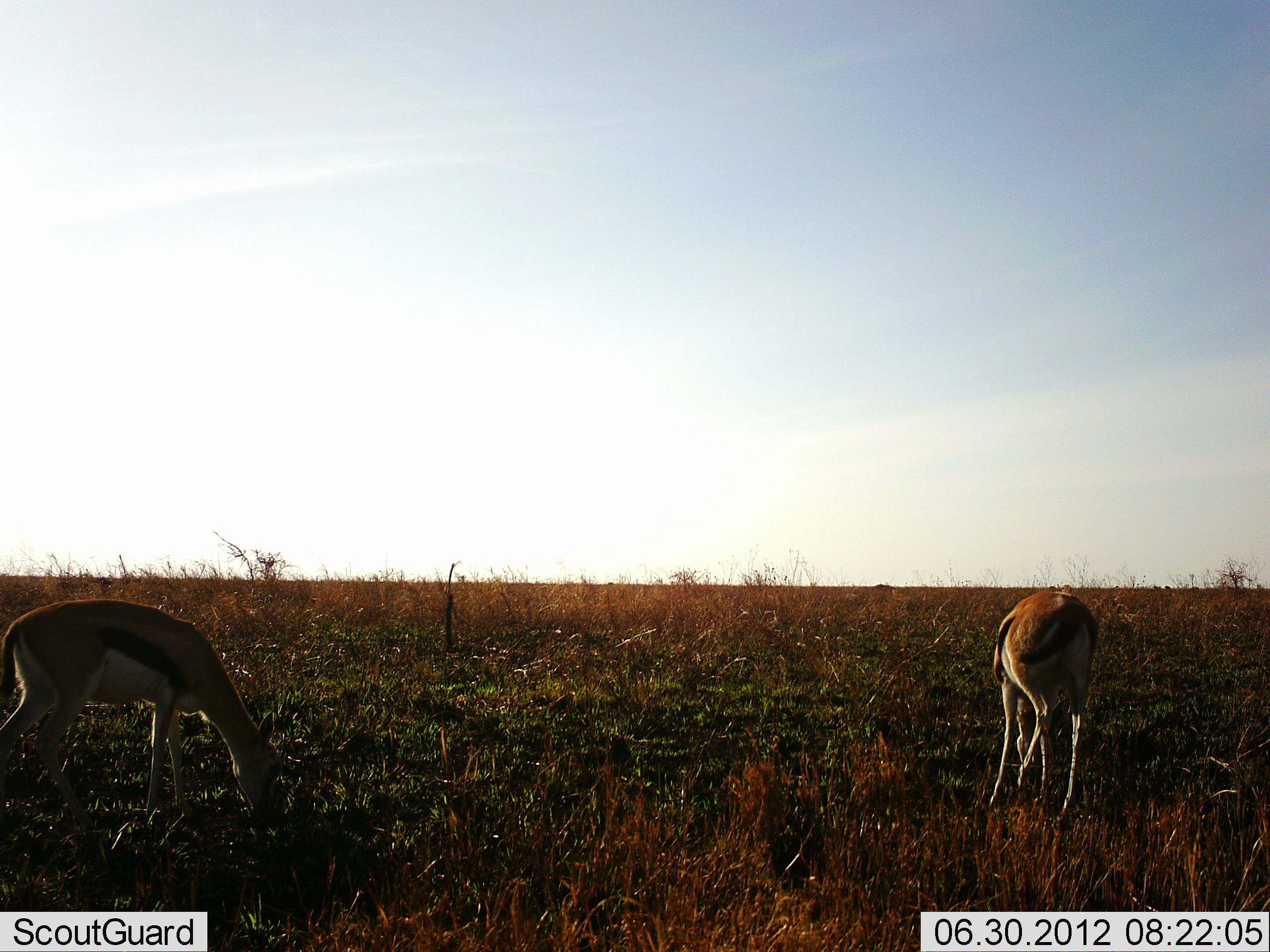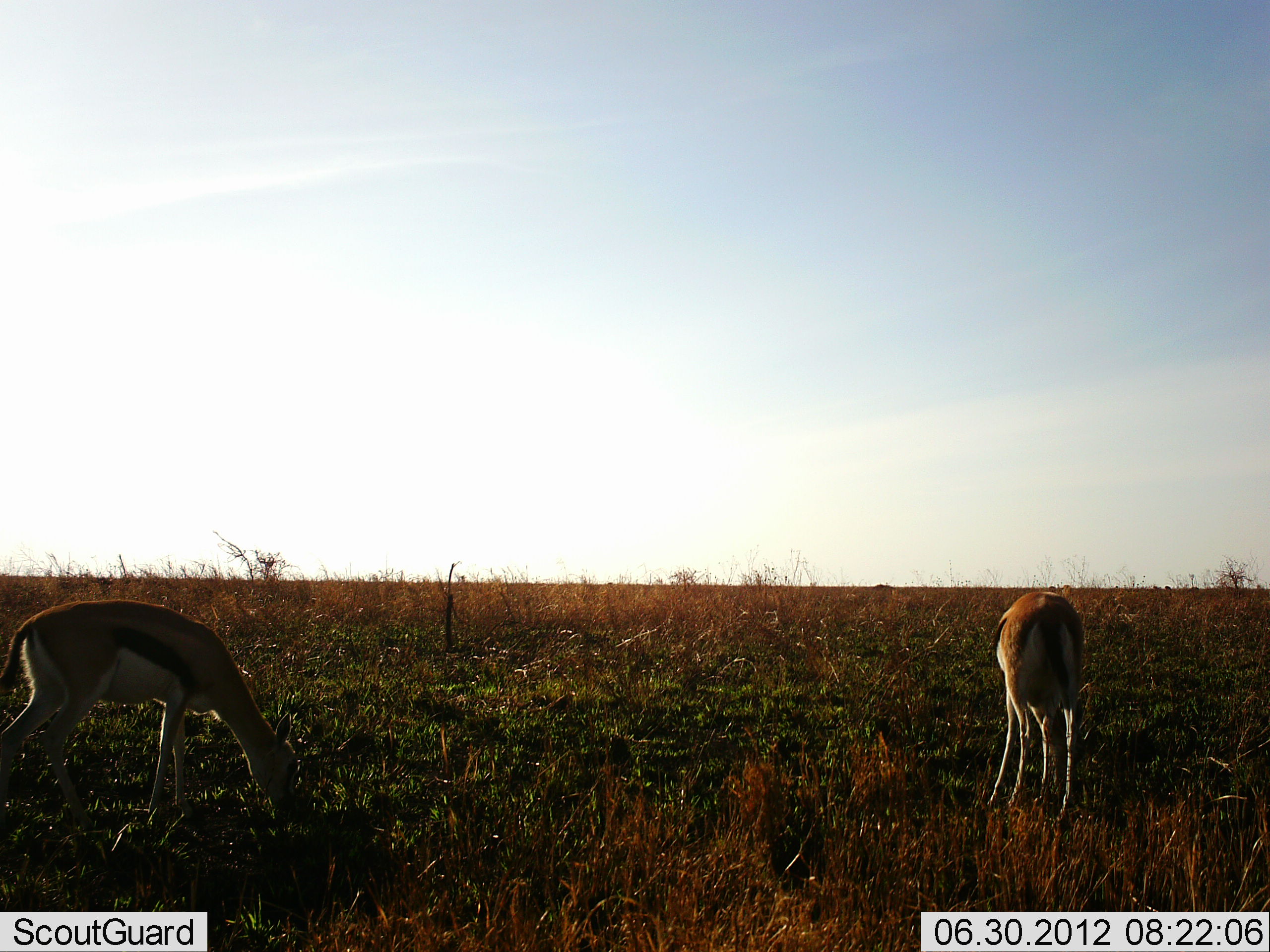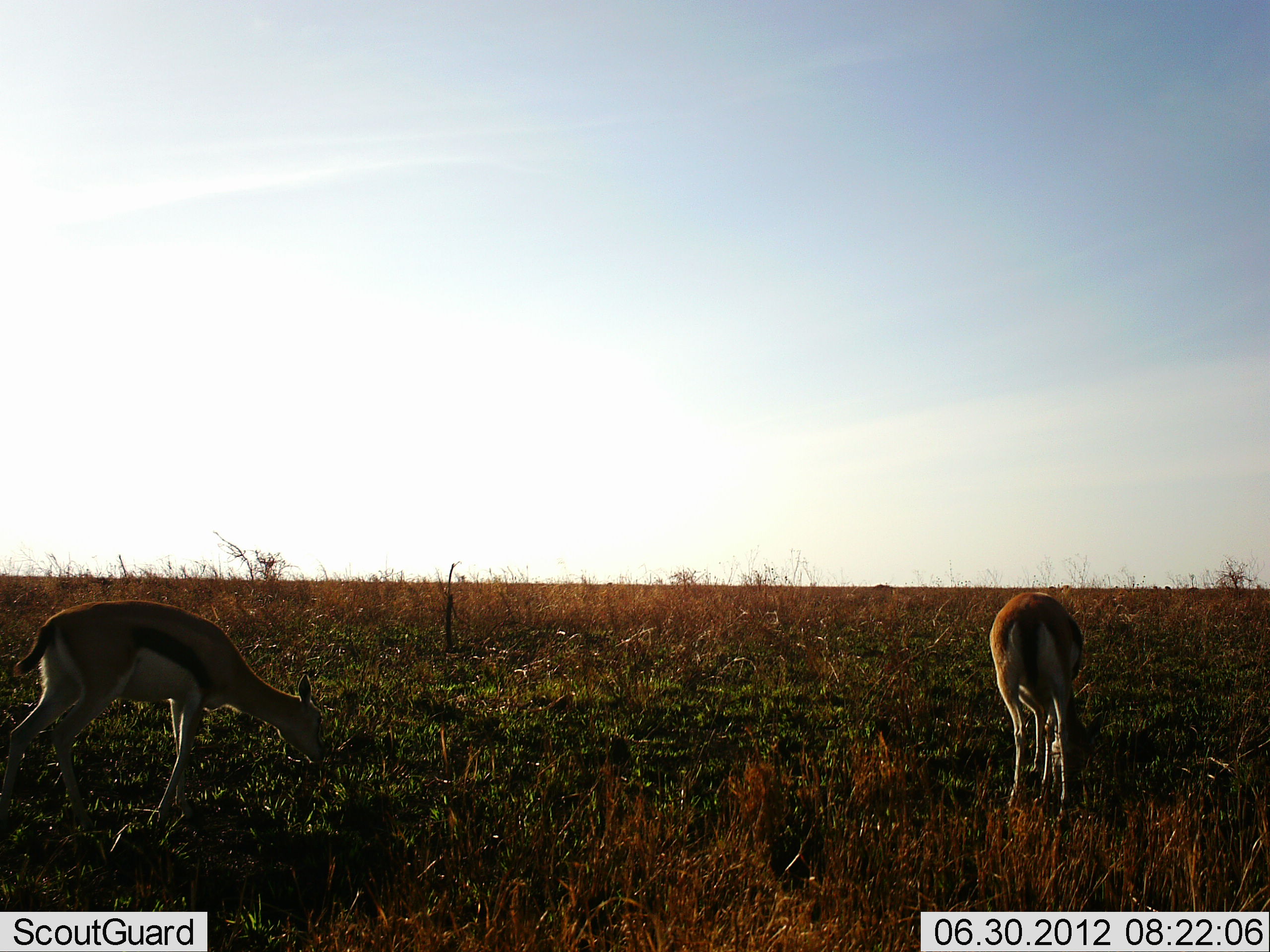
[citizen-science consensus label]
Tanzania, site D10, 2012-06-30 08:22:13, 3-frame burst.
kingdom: Animalia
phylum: Chordata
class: Mammalia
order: Artiodactyla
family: Bovidae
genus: Eudorcas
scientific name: Eudorcas thomsonii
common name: thomson's gazelle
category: gazellethomsons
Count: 2.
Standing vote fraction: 20%.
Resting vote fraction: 0%.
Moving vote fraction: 0%.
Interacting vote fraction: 0%.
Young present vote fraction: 0%.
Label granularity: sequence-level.